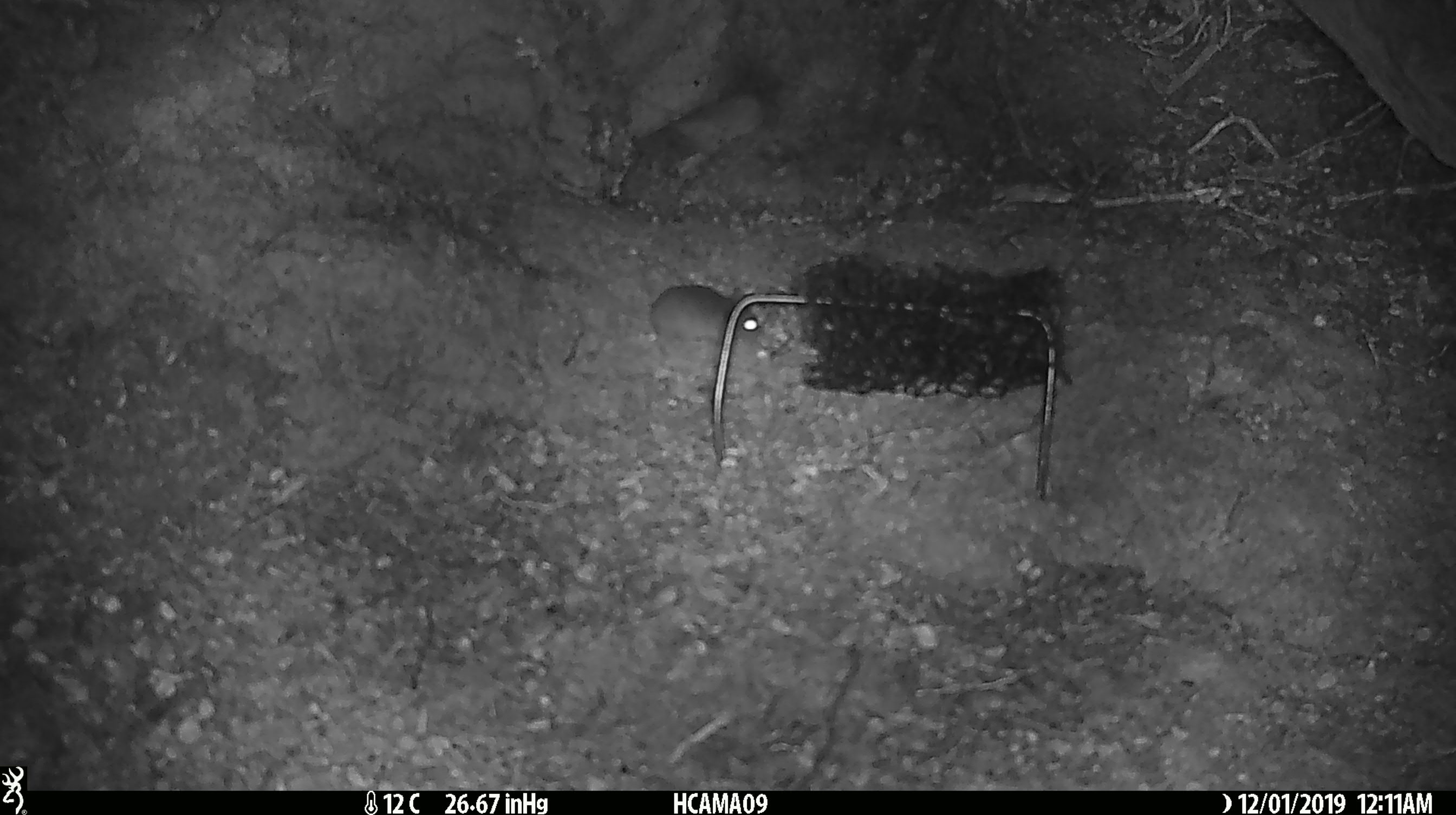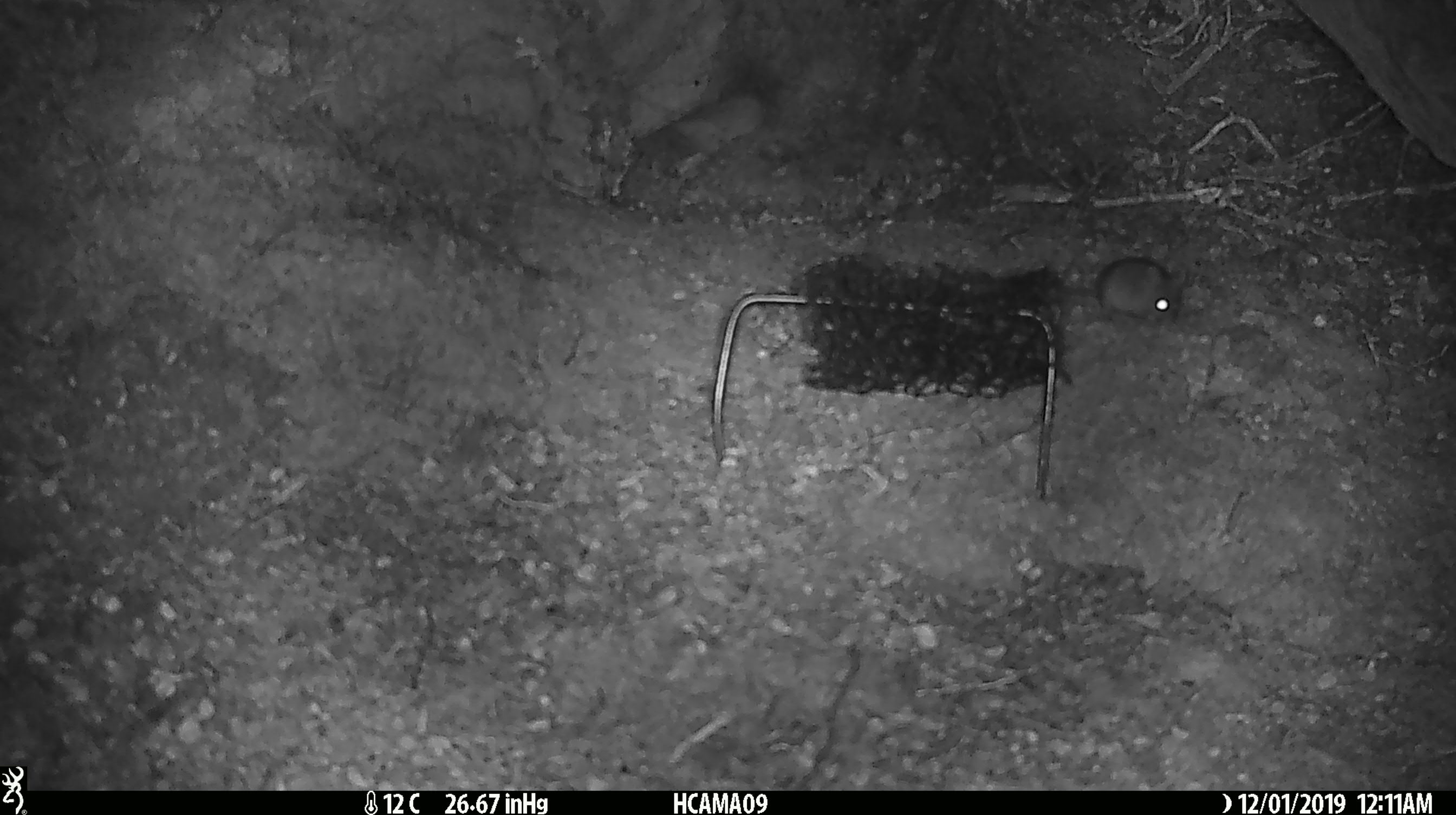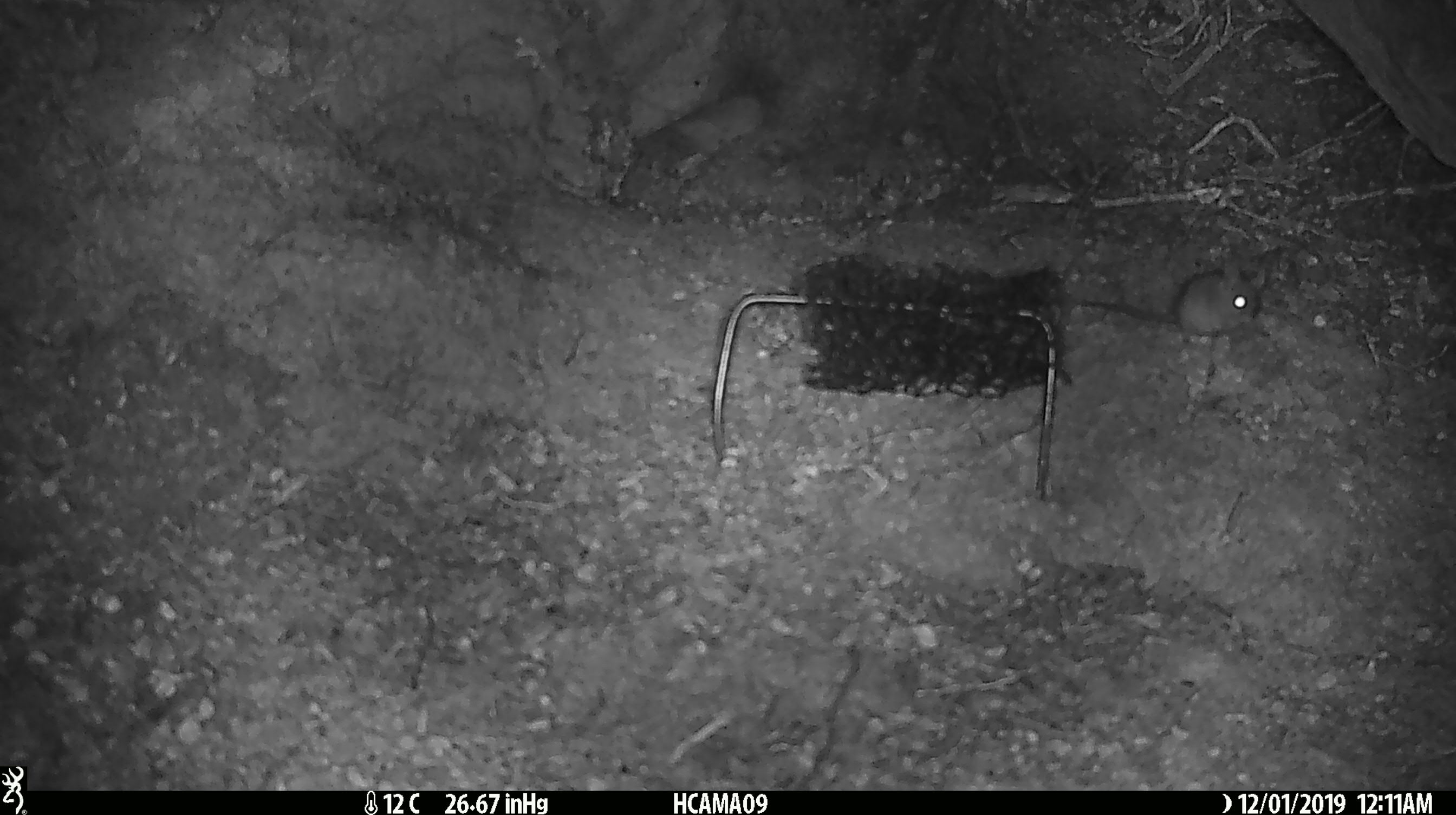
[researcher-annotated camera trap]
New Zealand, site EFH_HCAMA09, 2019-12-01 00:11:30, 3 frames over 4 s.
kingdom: Animalia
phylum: Chordata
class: Mammalia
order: Rodentia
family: Muridae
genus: Mus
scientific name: Mus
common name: mouse